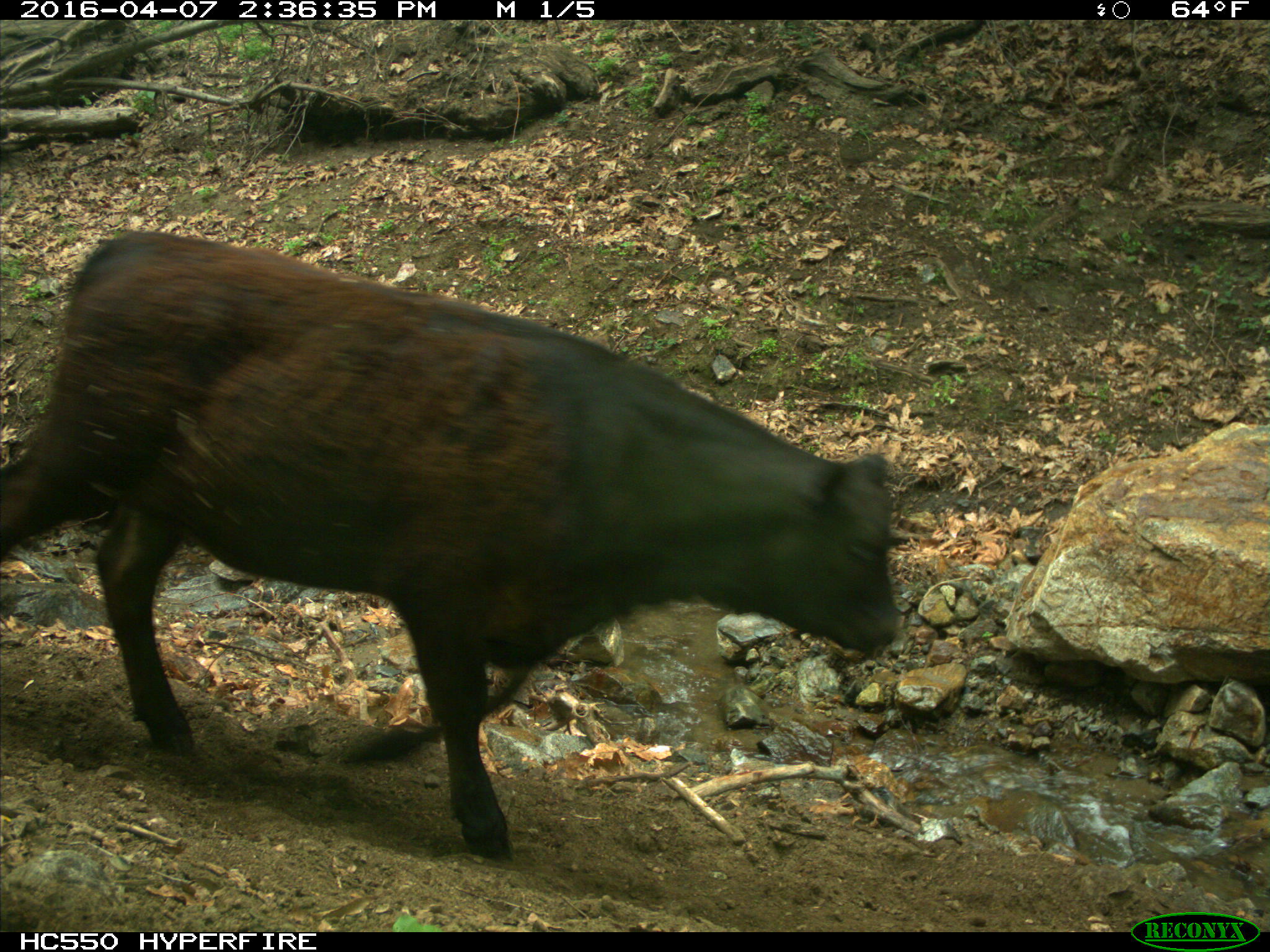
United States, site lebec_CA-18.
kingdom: Animalia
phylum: Chordata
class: Mammalia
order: Artiodactyla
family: Bovidae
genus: Bos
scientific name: Bos taurus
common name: domestic cow